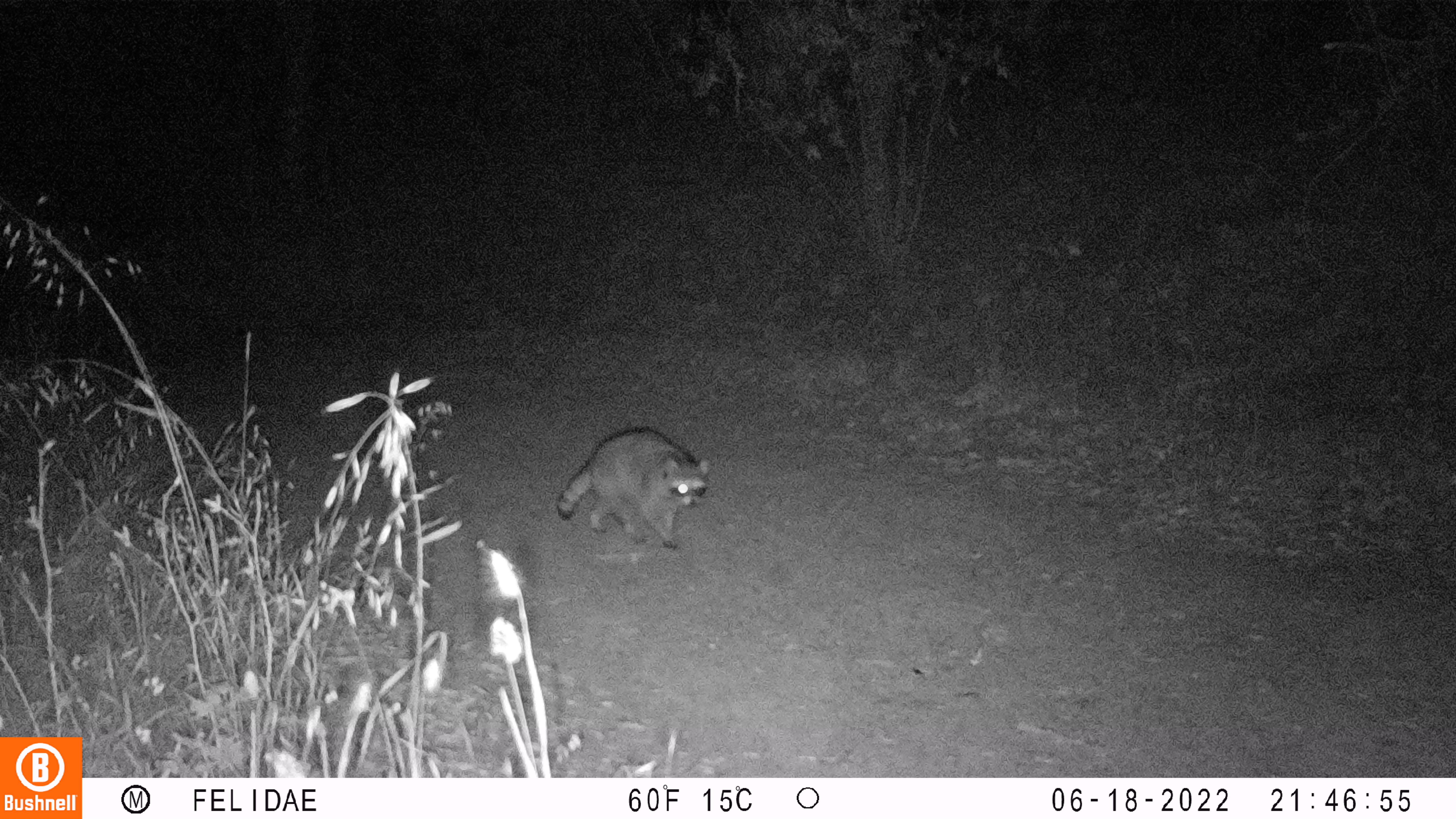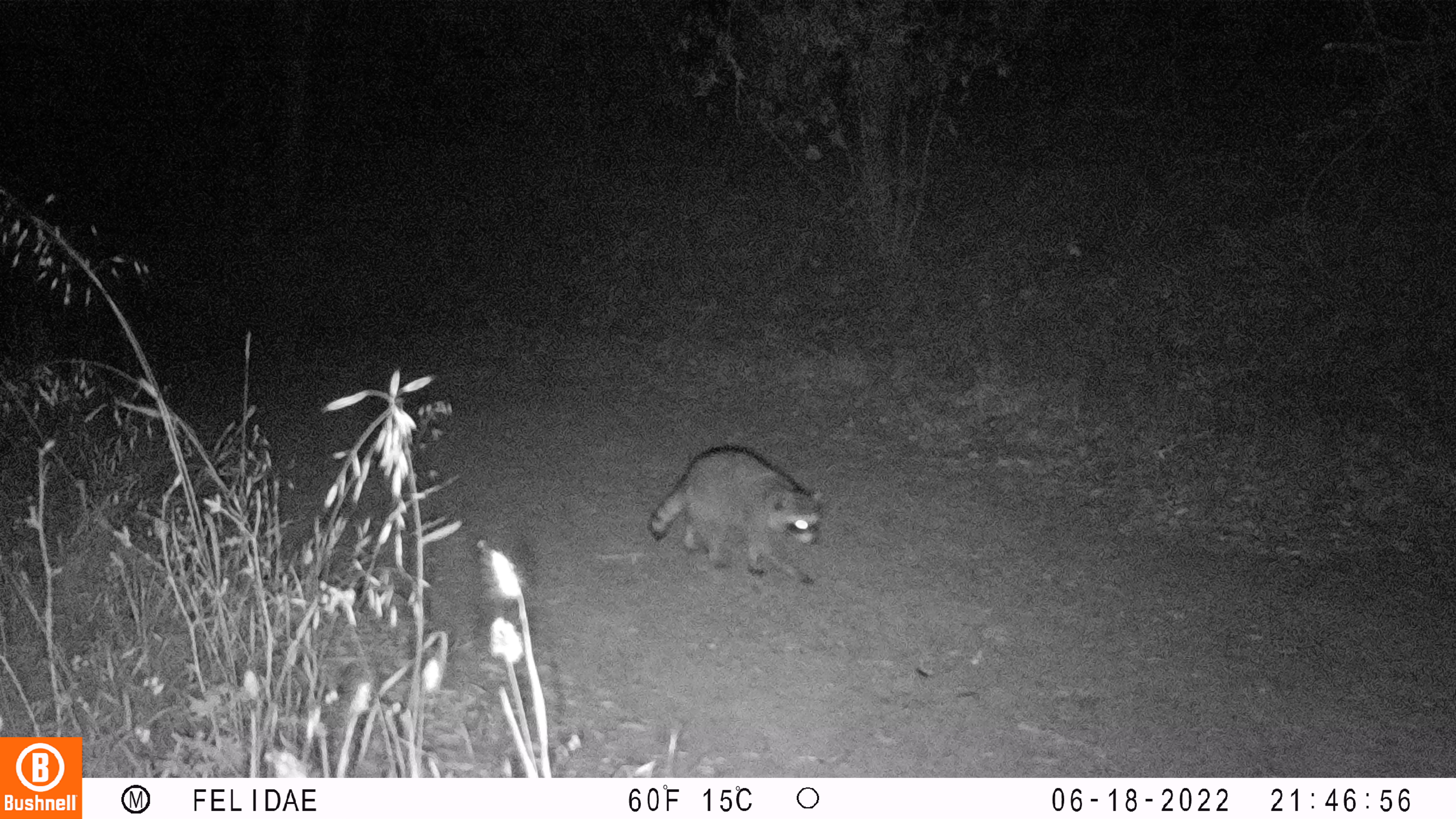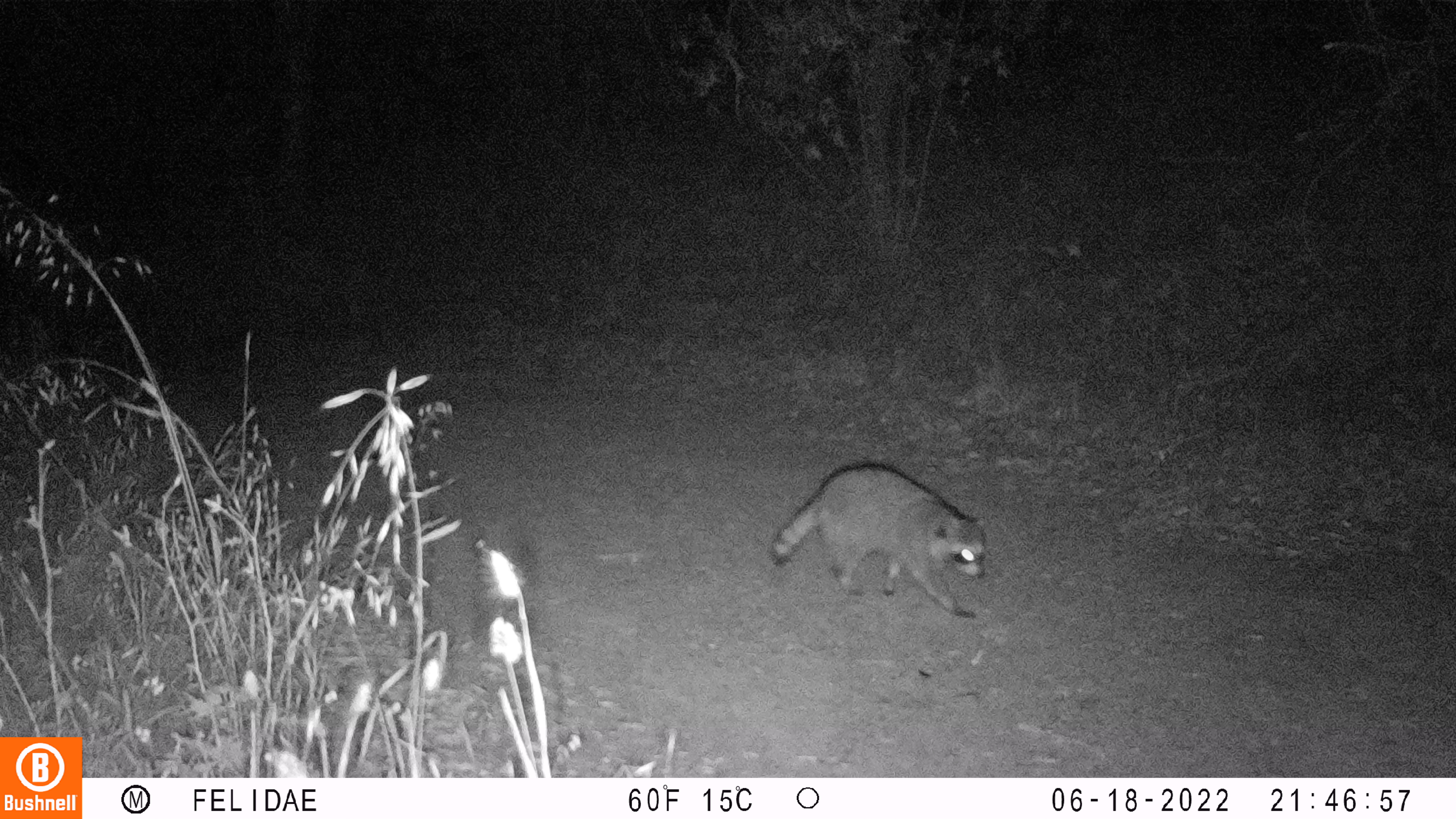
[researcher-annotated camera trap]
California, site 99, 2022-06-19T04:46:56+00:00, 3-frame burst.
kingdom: Animalia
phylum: Chordata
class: Mammalia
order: Carnivora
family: Procyonidae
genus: Procyon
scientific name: Procyon lotor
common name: raccoon